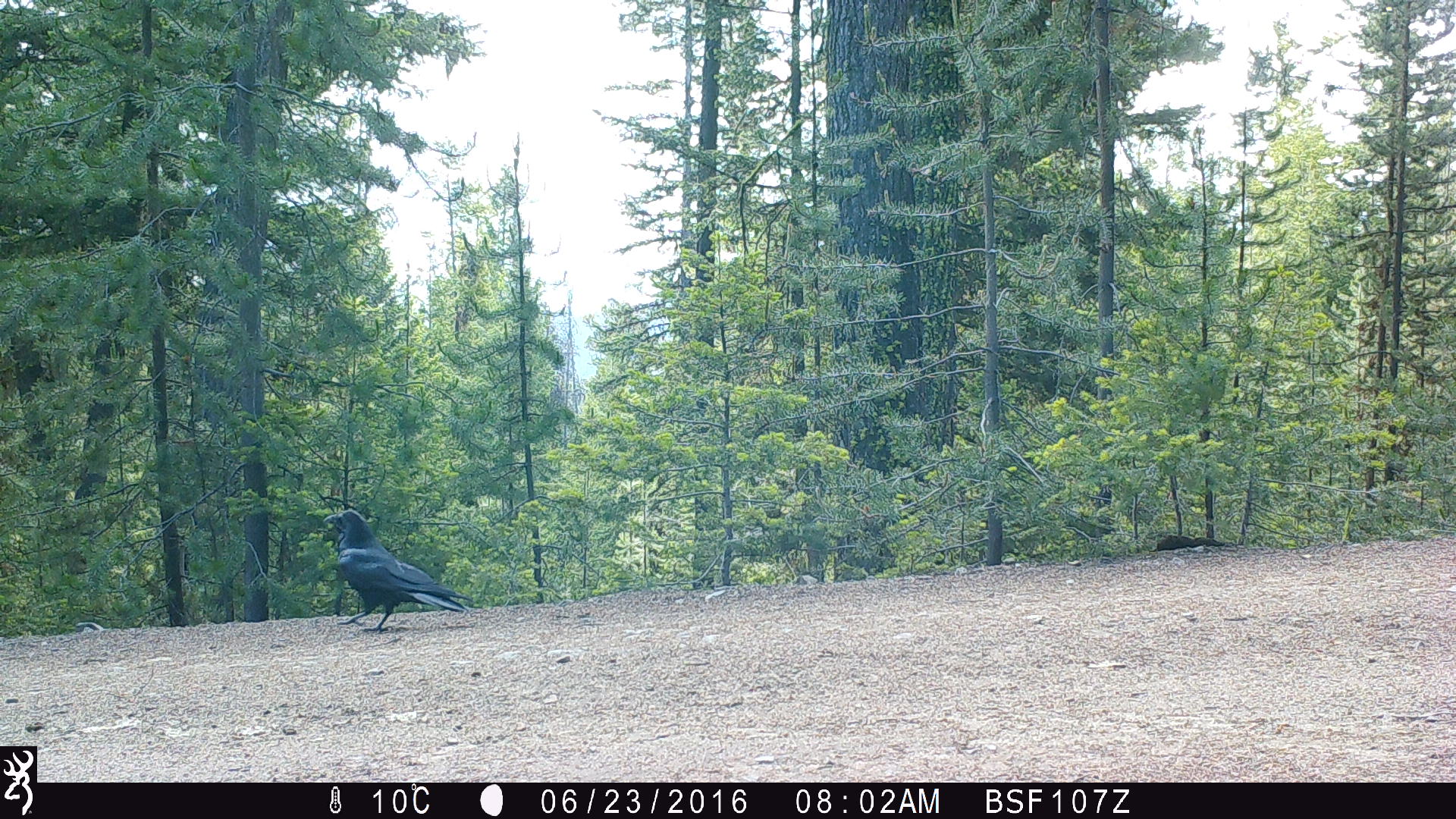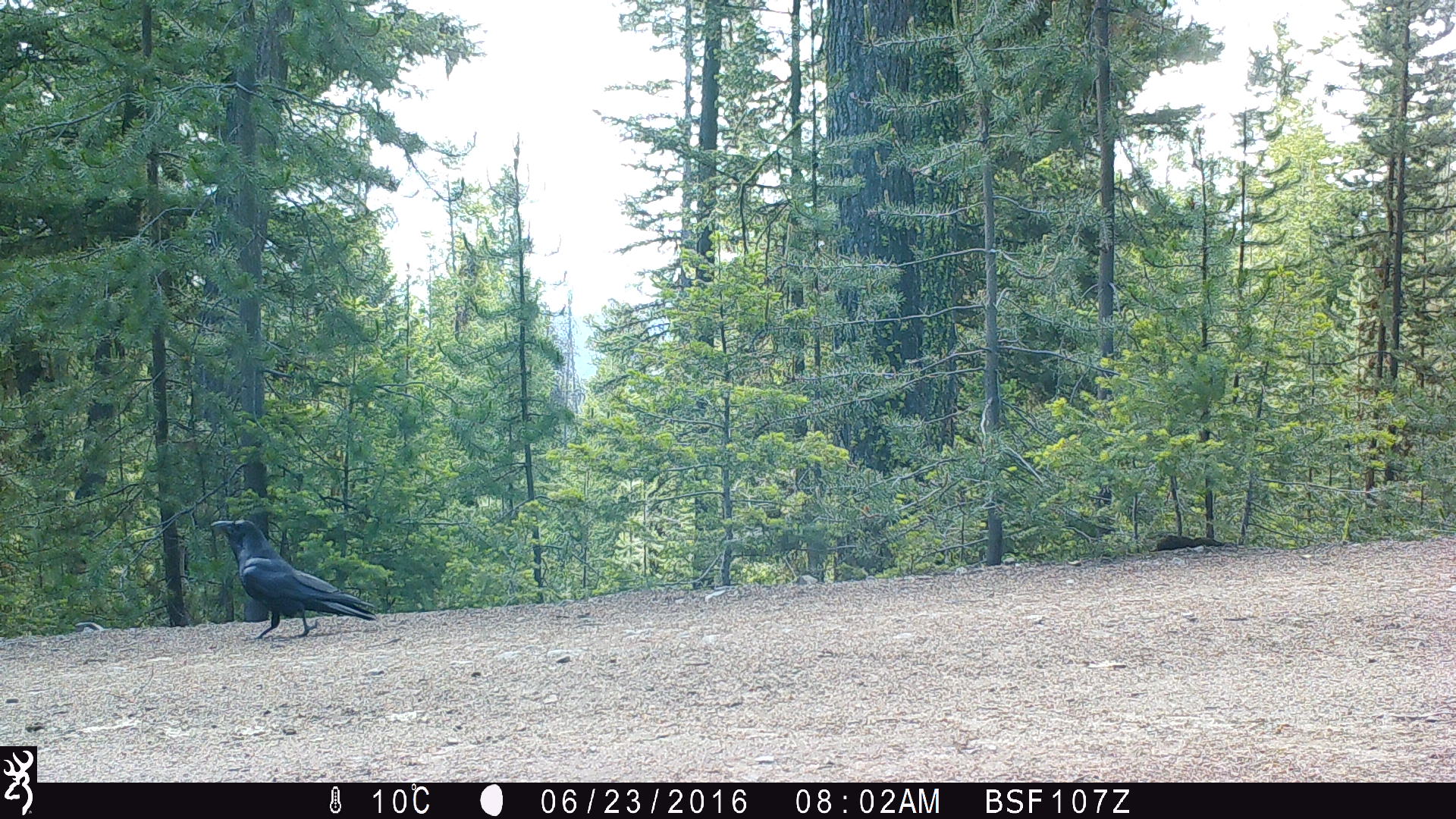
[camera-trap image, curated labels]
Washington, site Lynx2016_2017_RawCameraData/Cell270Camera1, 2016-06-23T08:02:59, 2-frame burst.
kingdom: Animalia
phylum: Chordata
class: Aves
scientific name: Aves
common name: birds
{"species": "Aves (birds)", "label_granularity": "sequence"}